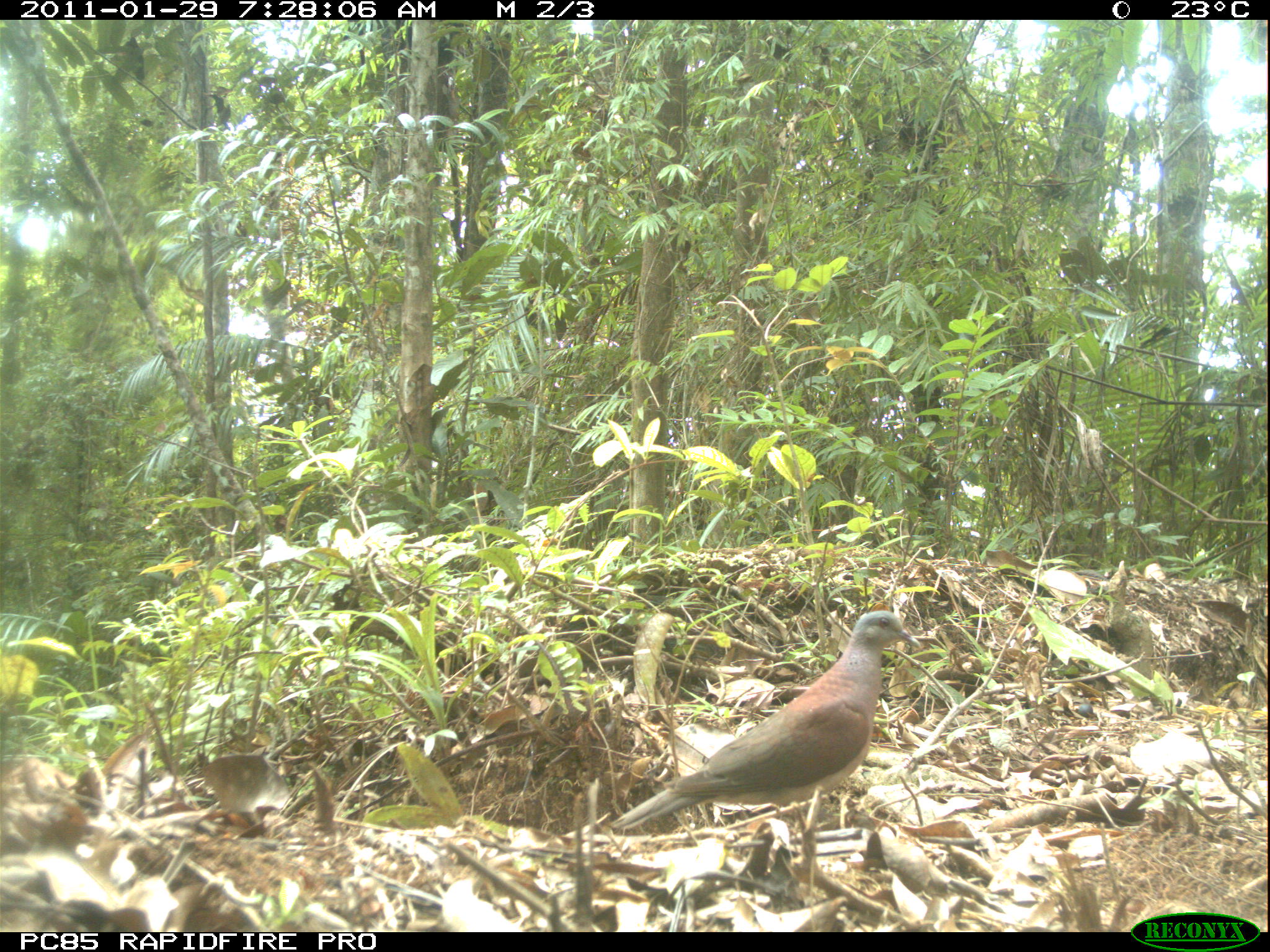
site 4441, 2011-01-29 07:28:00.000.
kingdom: Animalia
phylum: Chordata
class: Aves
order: Columbiformes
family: Columbidae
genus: Streptopelia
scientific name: Streptopelia picturata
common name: malagasy turtle dove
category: nesoenas picturata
Nesoenas picturata (malagasy turtle dove) (Streptopelia picturata), count 1.